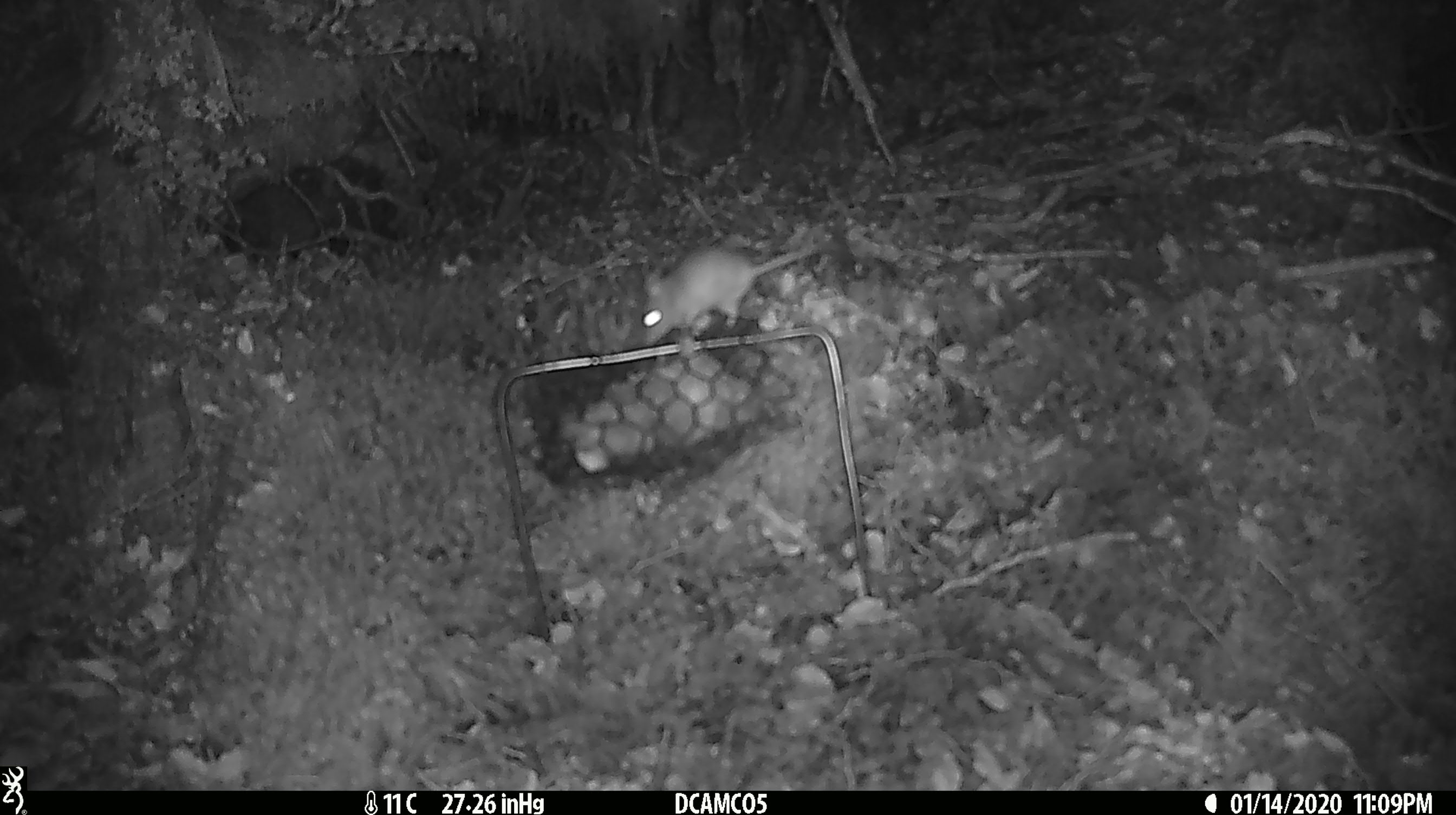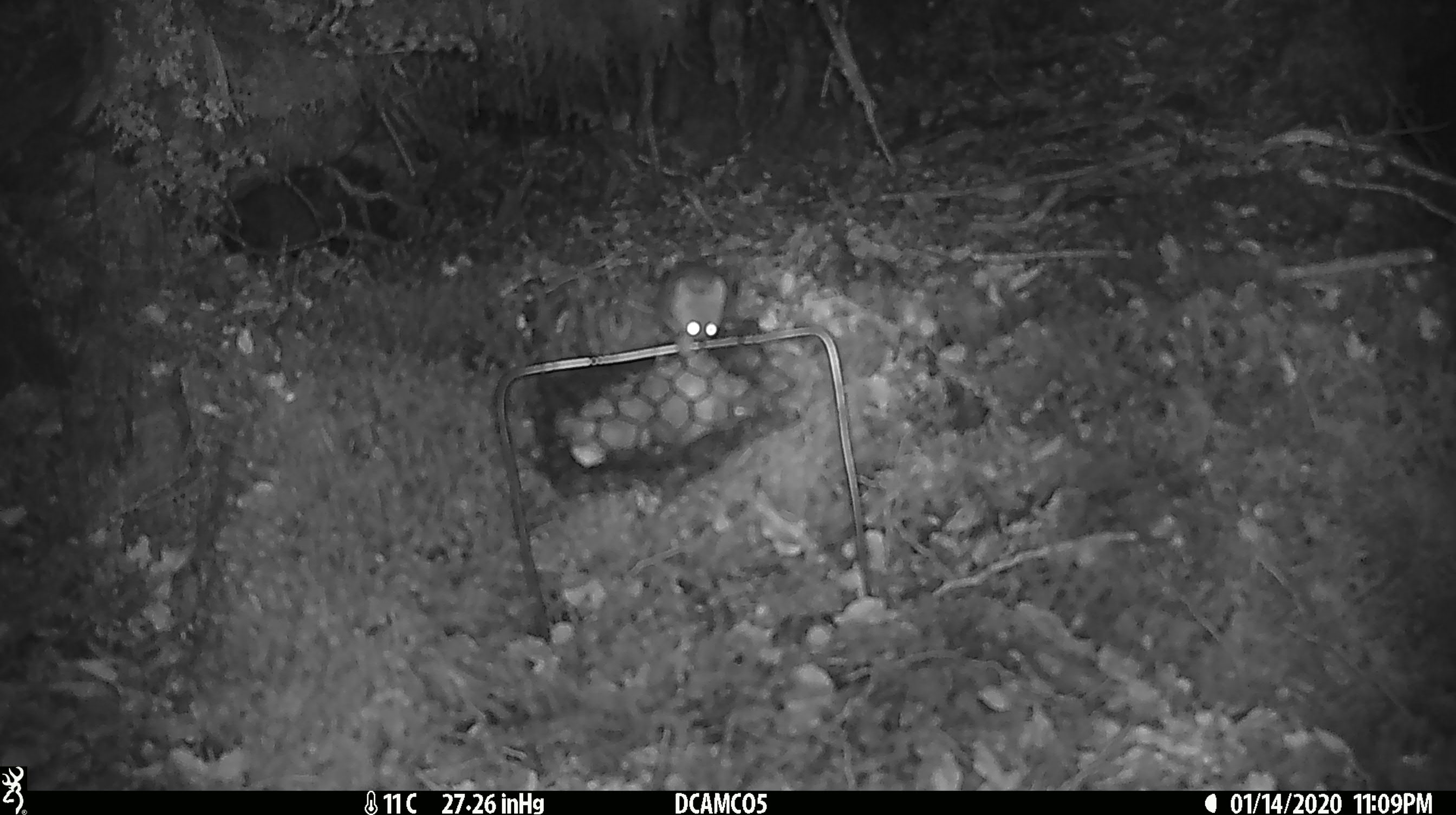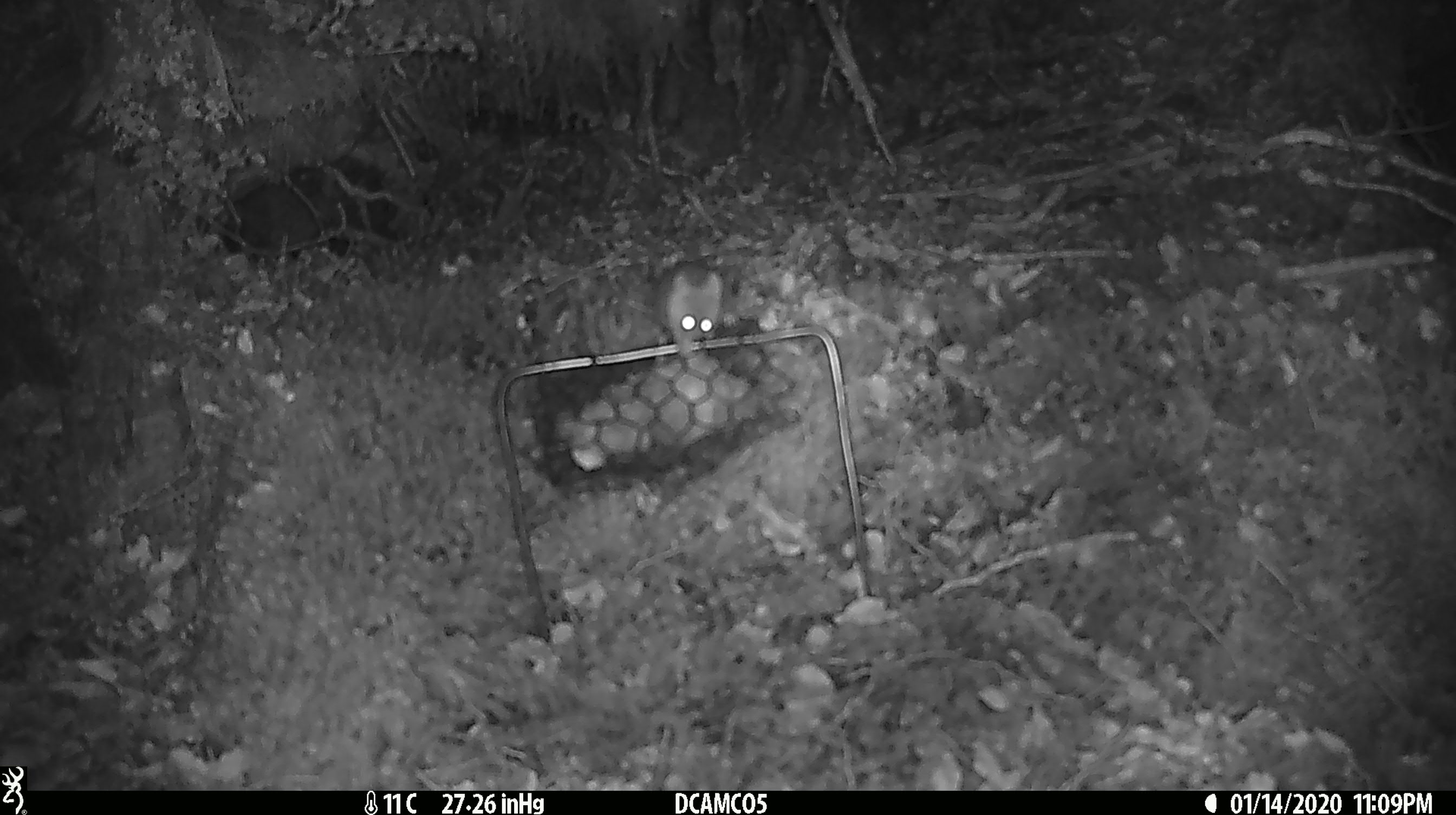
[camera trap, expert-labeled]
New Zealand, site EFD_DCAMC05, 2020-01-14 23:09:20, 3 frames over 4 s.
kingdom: Animalia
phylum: Chordata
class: Mammalia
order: Rodentia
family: Muridae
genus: Mus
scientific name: Mus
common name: mouse